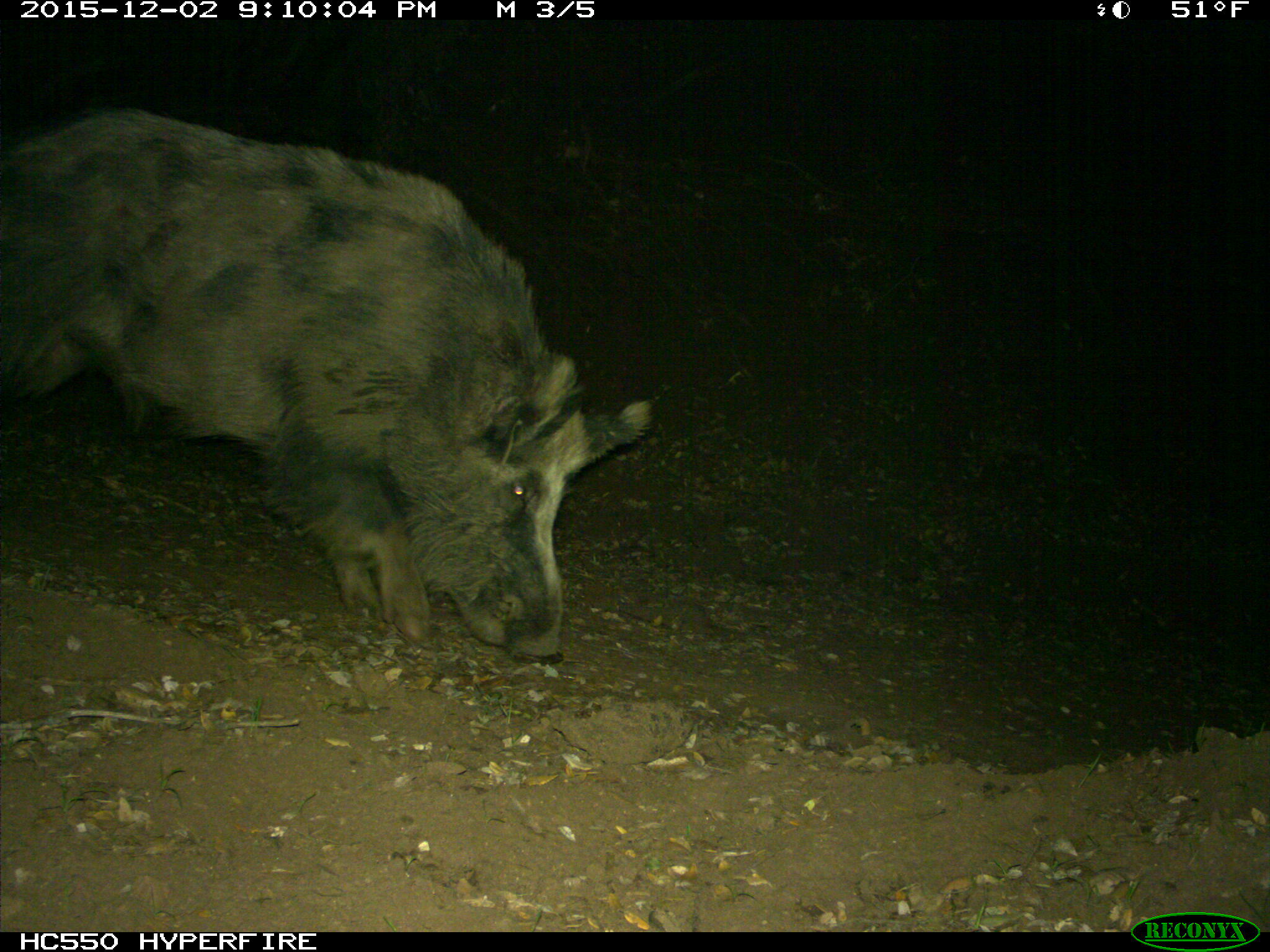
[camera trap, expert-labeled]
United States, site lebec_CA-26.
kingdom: Animalia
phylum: Chordata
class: Mammalia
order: Artiodactyla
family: Suidae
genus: Sus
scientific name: Sus scrofa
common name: wild boar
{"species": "Sus scrofa (wild boar)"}